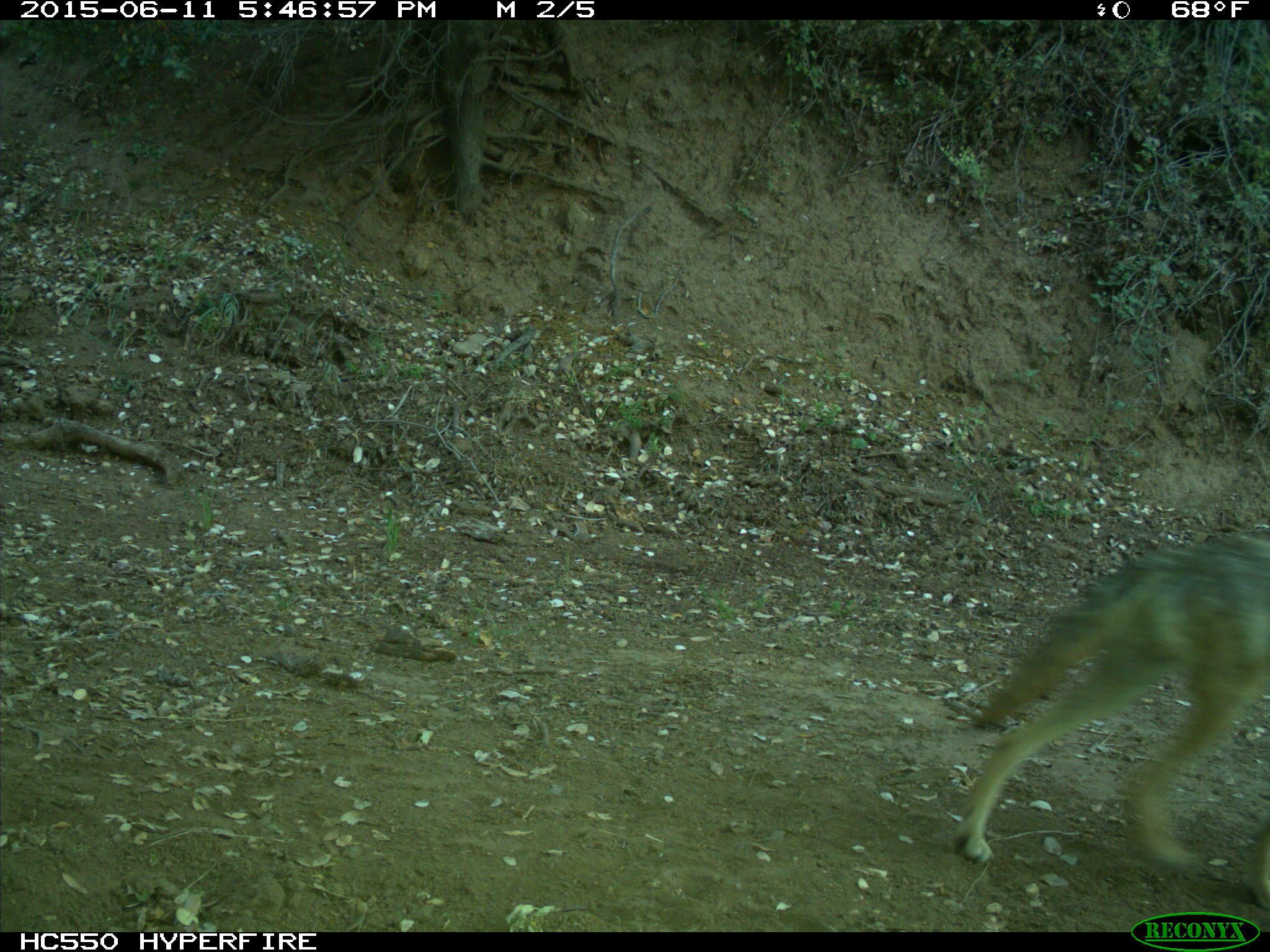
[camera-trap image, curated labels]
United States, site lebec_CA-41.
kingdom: Animalia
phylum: Chordata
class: Mammalia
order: Carnivora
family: Canidae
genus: Canis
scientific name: Canis latrans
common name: coyote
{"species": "Canis latrans (coyote)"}